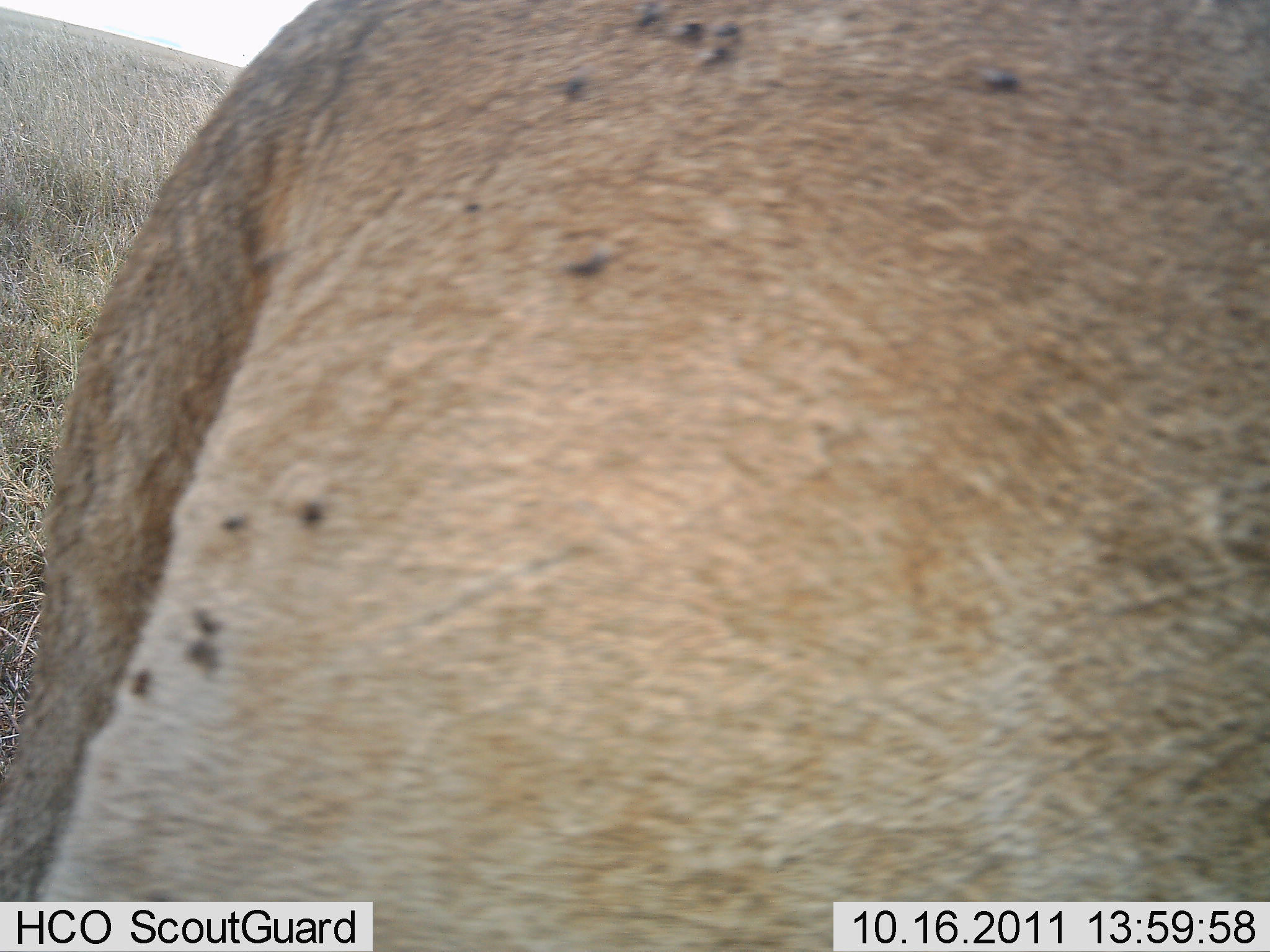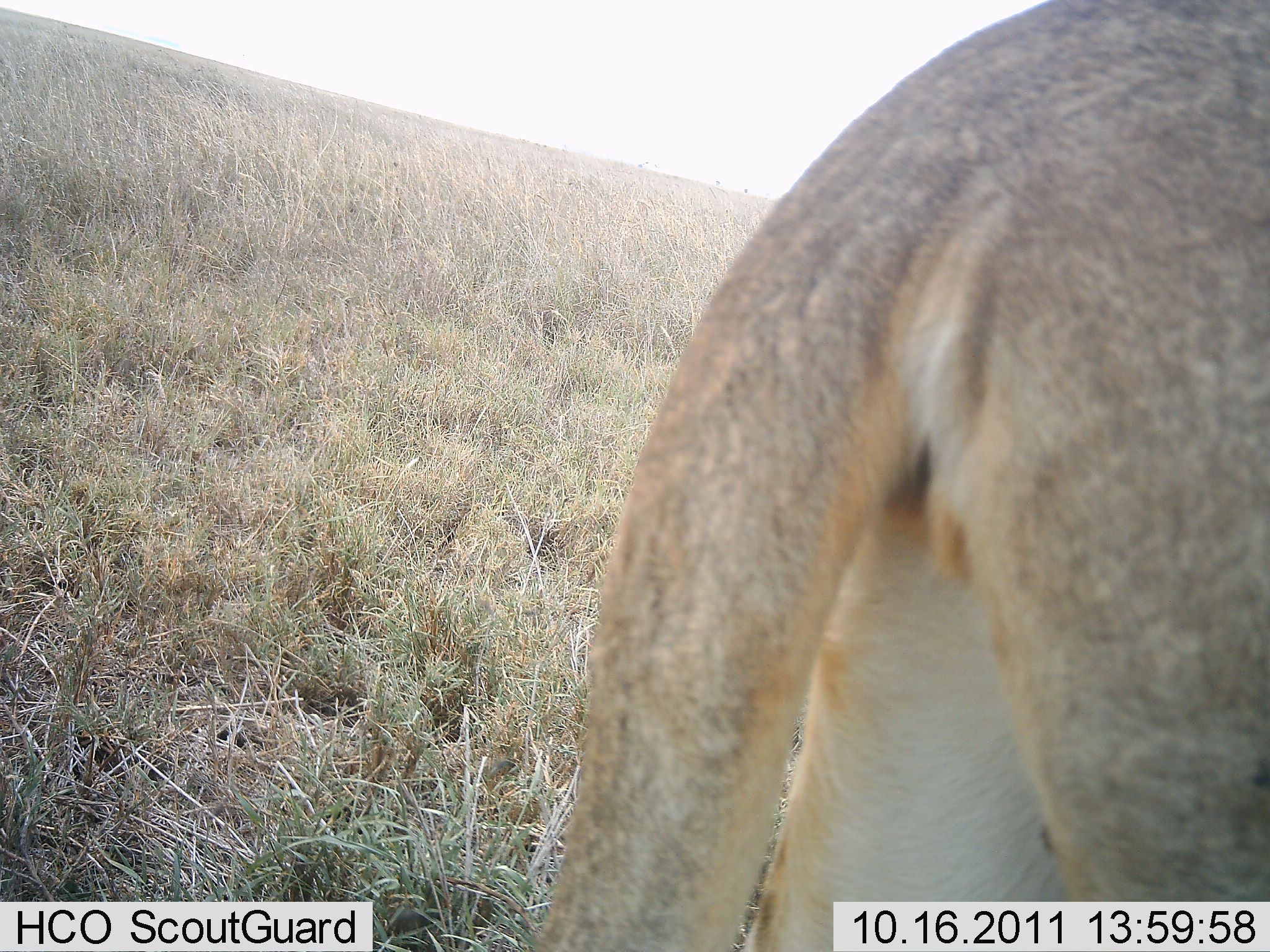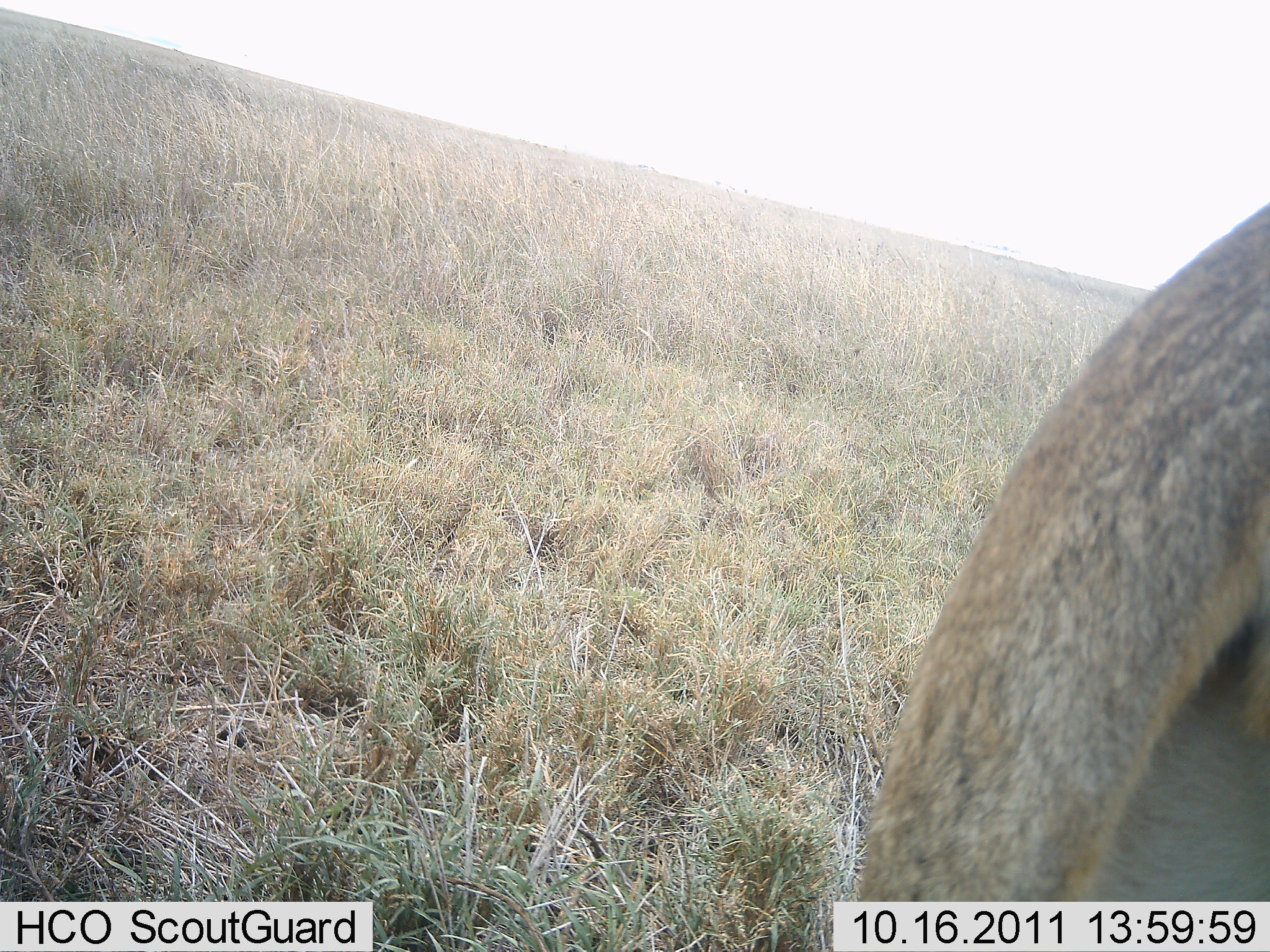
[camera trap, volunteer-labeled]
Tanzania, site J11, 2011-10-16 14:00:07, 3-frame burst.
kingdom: Animalia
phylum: Chordata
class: Mammalia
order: Carnivora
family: Felidae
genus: Panthera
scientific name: Panthera leo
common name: lion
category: lionfemale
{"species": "lionfemale (lion) (Panthera leo)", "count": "1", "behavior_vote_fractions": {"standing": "30%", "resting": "0%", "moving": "80%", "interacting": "0%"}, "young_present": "0%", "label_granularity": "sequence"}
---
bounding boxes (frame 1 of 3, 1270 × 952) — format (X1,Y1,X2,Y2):
animal: (0,1,1269,952)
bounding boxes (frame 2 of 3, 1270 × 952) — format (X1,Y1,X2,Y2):
animal: (521,0,1270,952)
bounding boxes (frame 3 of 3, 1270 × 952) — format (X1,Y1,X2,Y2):
animal: (858,203,1270,902)